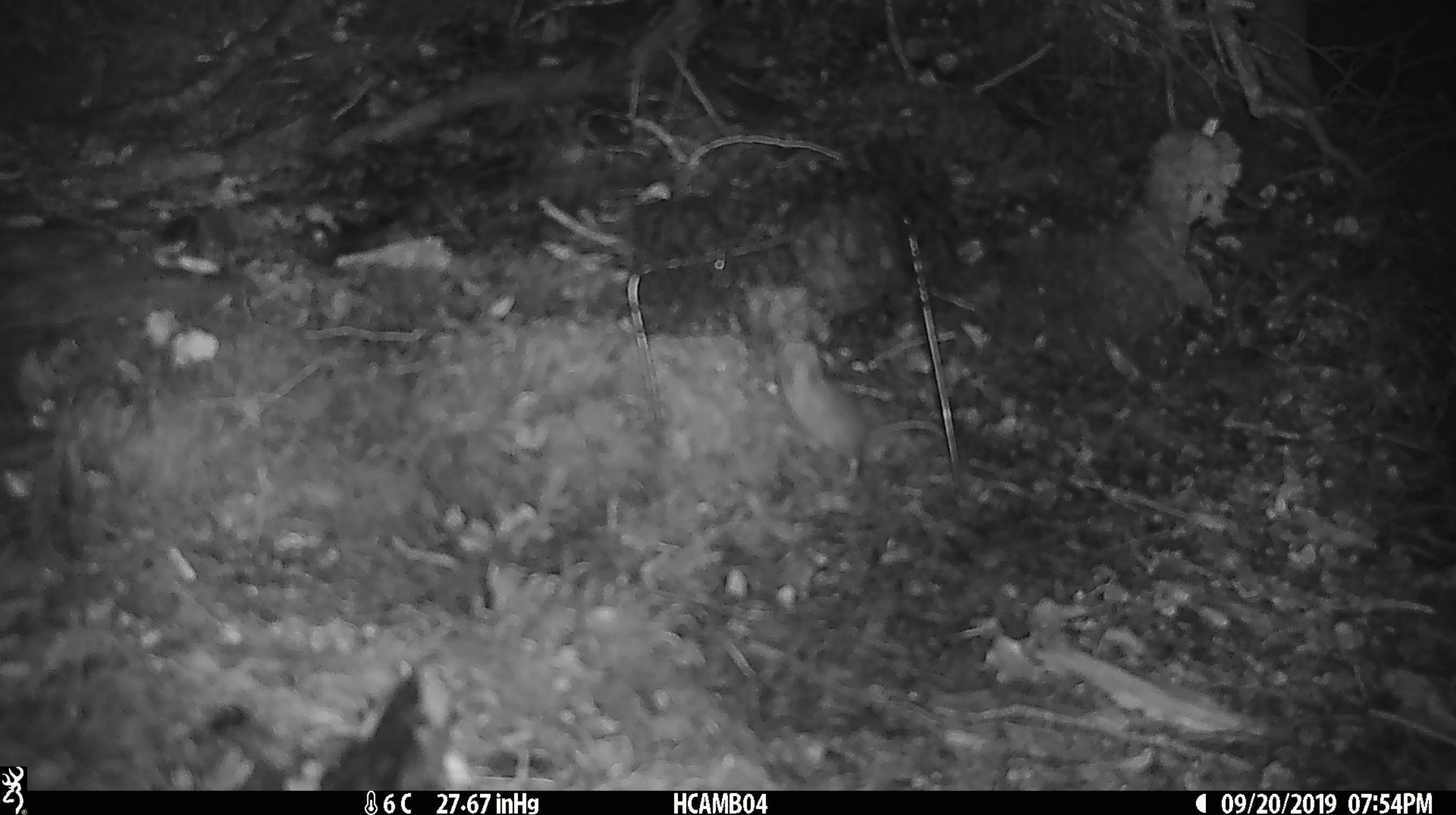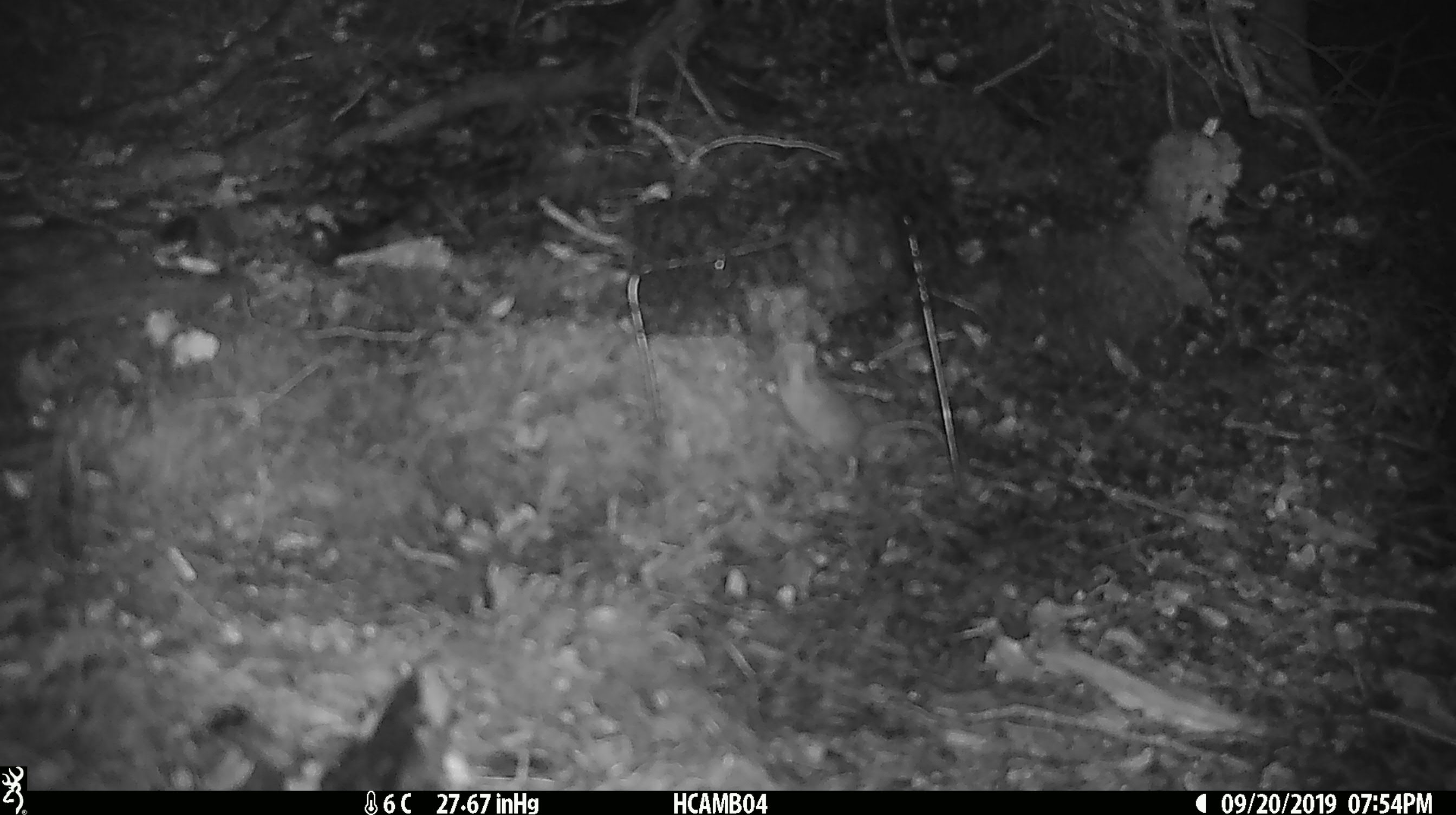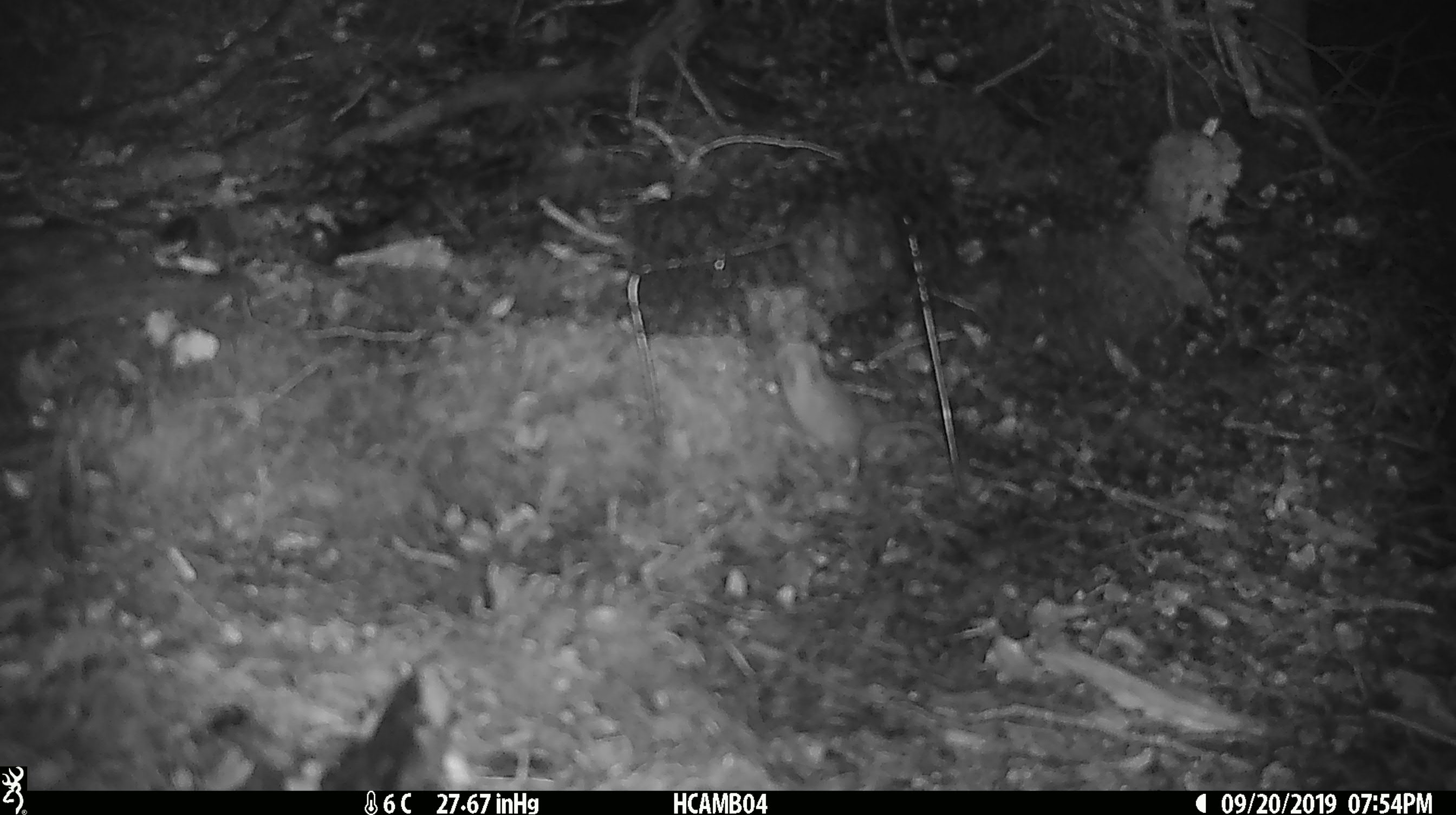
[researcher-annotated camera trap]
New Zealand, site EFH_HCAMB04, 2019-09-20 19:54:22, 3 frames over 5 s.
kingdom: Animalia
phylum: Chordata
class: Mammalia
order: Rodentia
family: Muridae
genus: Mus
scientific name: Mus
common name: mouse